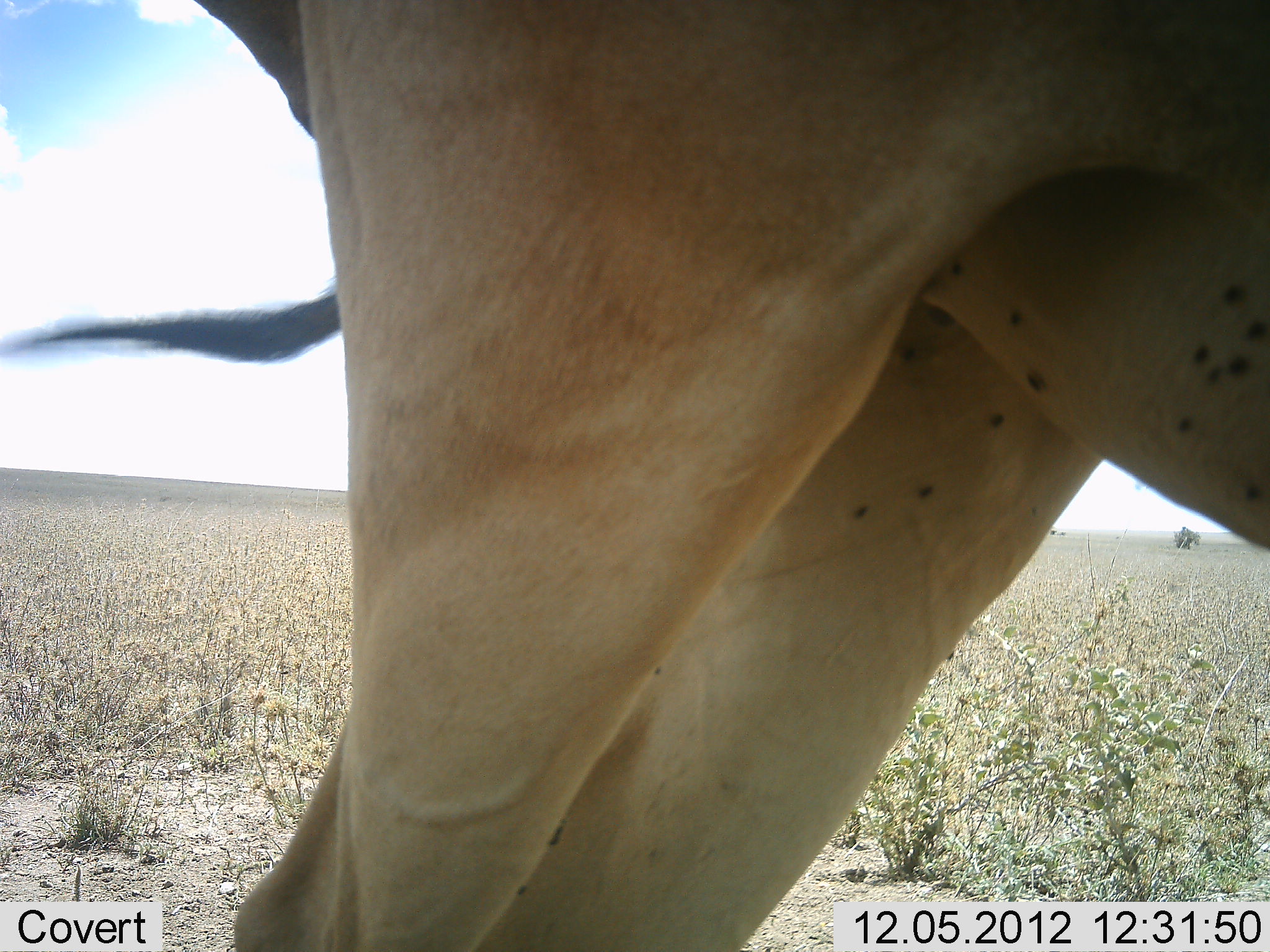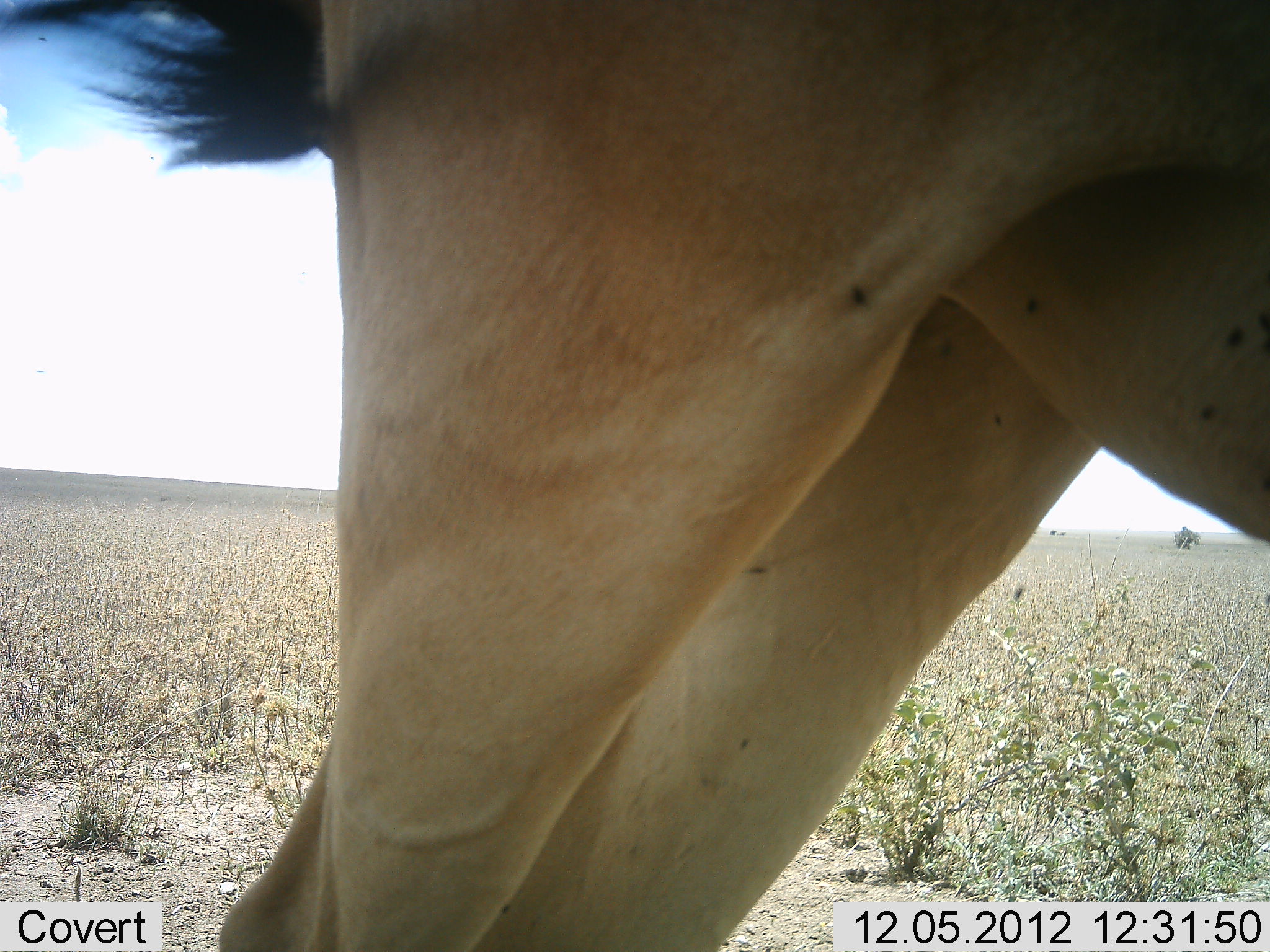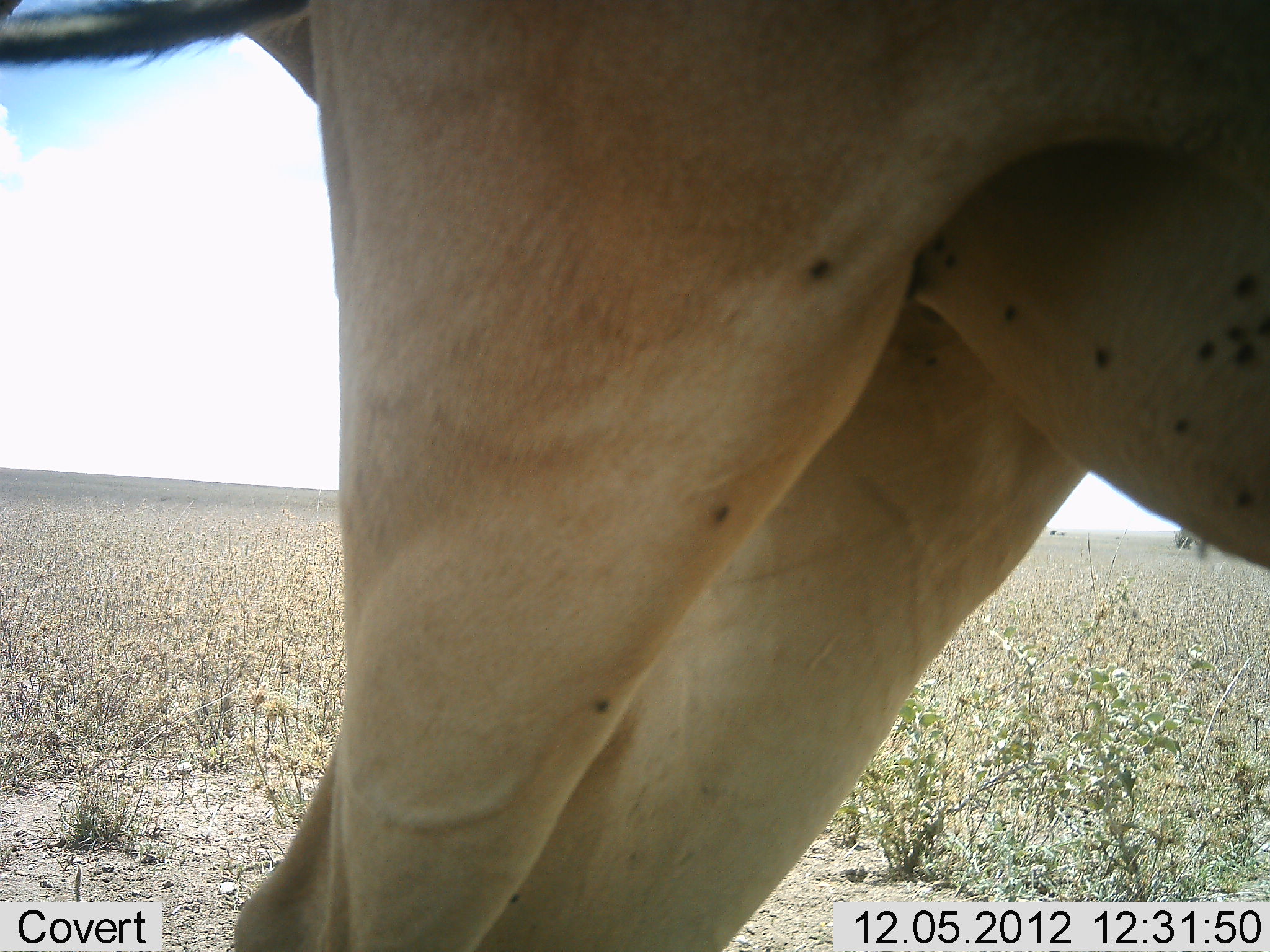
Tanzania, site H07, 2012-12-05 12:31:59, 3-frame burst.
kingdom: Animalia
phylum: Chordata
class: Mammalia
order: Artiodactyla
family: Bovidae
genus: Alcelaphus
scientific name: Alcelaphus buselaphus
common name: hartebeest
Hartebeest (Alcelaphus buselaphus), count 1. Behavior (volunteer vote fractions): standing 100%, resting 0%, moving 0%, interacting 0%. Young present (vote fraction): 0%. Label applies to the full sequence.